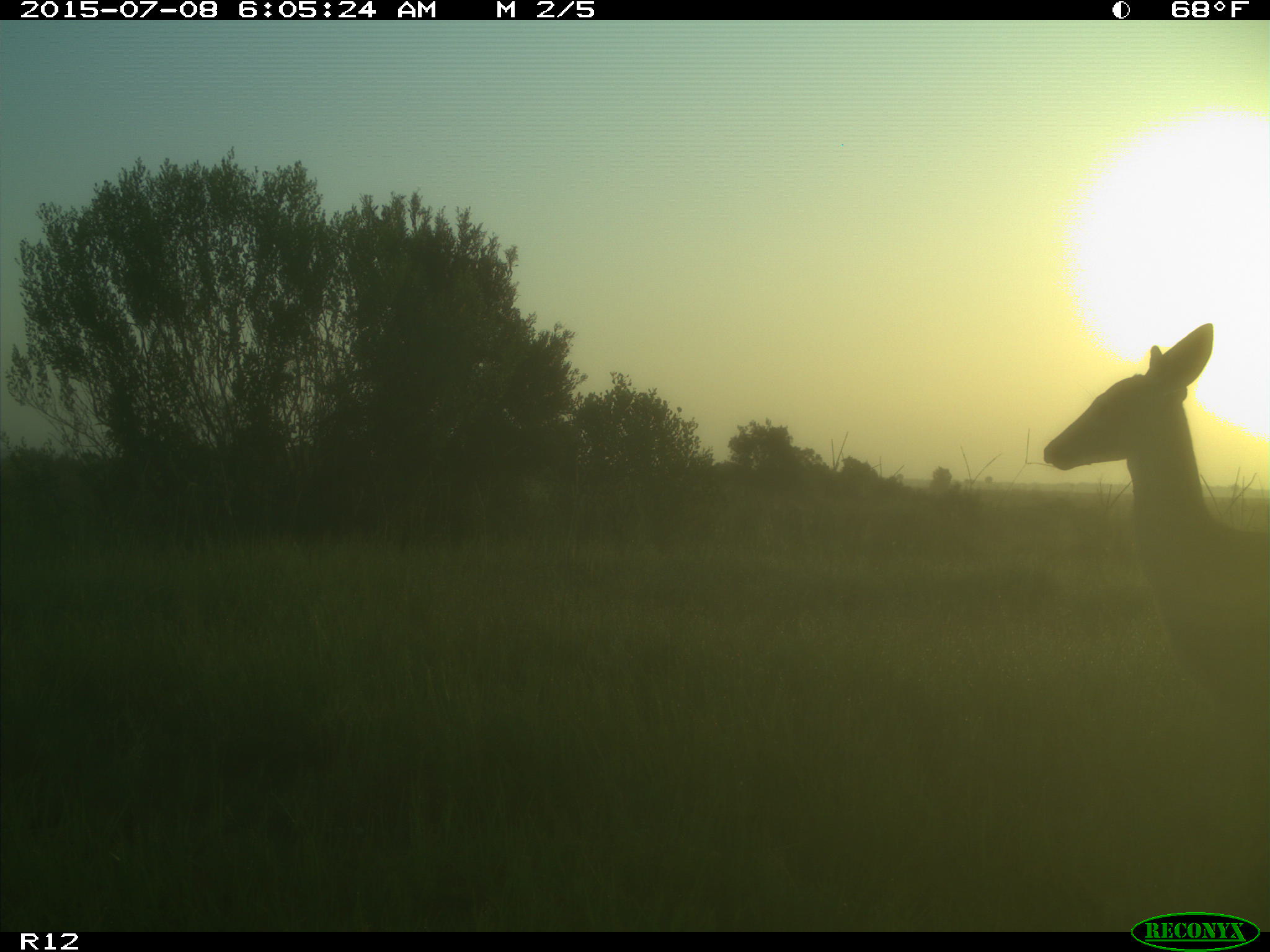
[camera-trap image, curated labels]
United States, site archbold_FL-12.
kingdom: Animalia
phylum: Chordata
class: Mammalia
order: Artiodactyla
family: Cervidae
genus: Odocoileus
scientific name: Odocoileus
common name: deer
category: unidentified deer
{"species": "unidentified deer (deer) (Odocoileus)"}